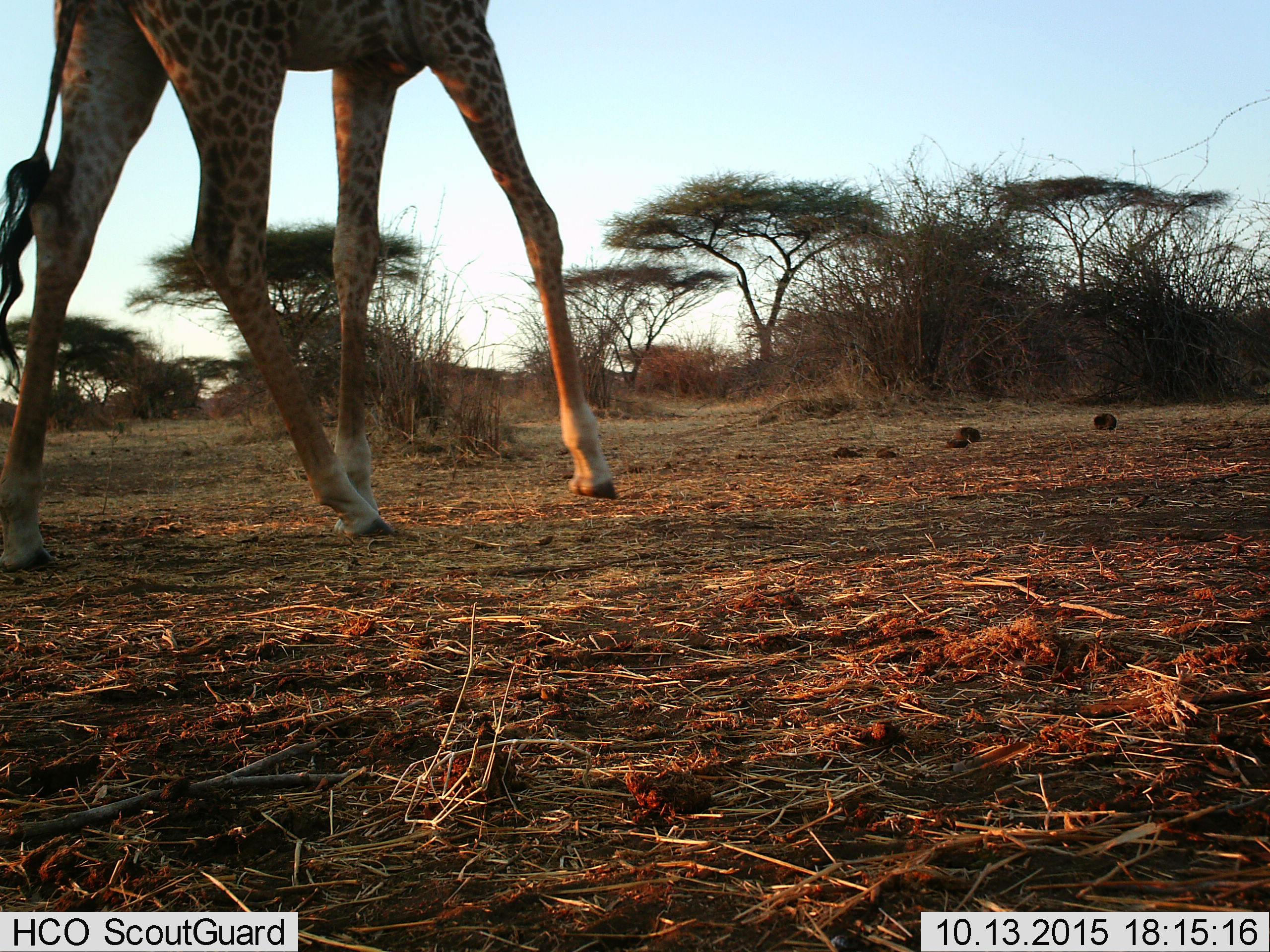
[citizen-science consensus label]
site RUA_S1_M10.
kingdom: Animalia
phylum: Chordata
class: Mammalia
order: Artiodactyla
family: Giraffidae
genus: Giraffa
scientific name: Giraffa camelopardalis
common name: giraffe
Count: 1.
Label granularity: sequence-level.